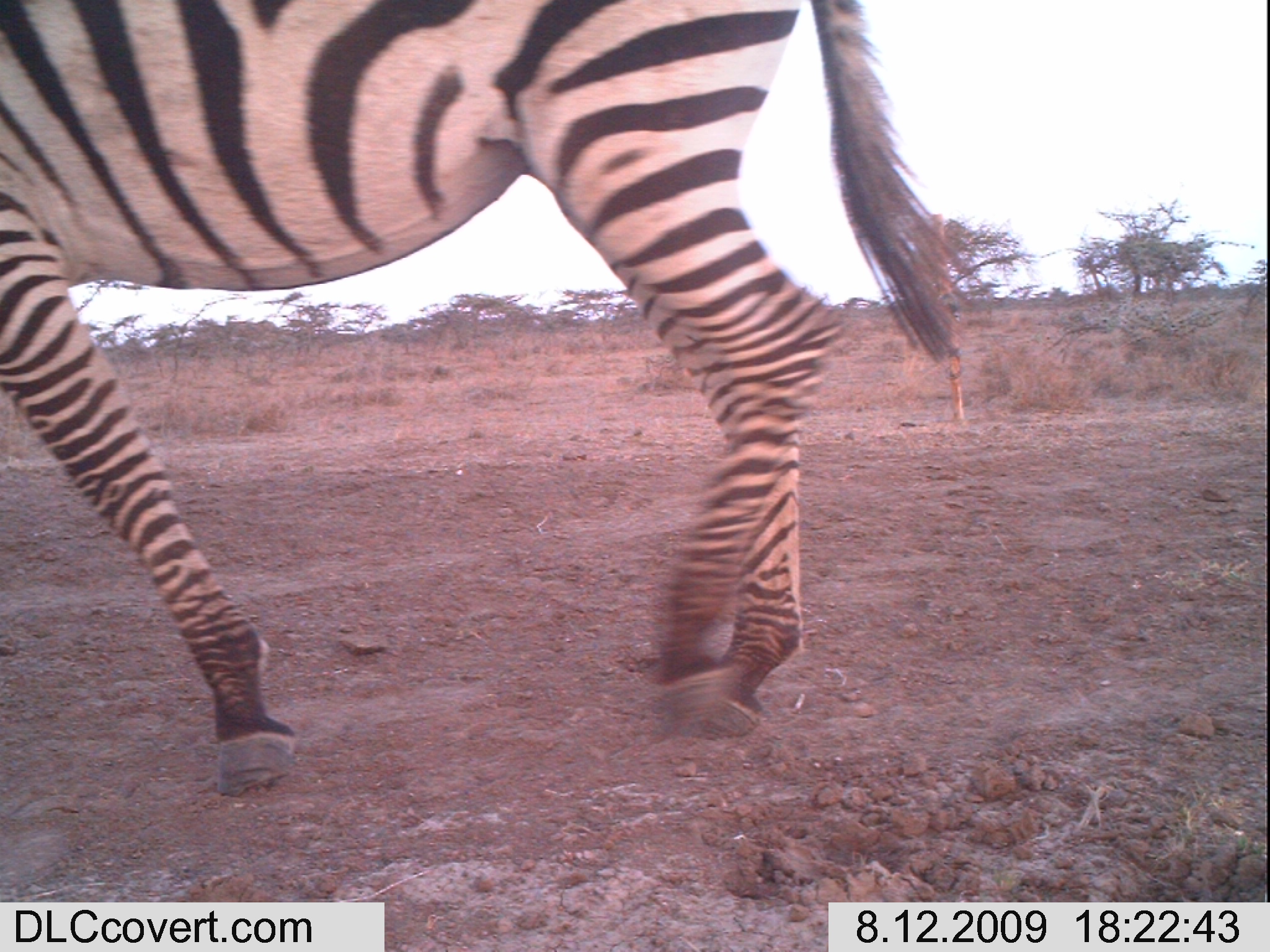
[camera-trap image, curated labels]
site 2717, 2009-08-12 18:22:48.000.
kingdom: Animalia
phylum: Chordata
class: Mammalia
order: Perissodactyla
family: Equidae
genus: Equus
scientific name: Equus quagga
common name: plains zebra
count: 1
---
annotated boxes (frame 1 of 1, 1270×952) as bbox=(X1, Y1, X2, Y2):
equus quagga: bbox=(0, 0, 961, 798)